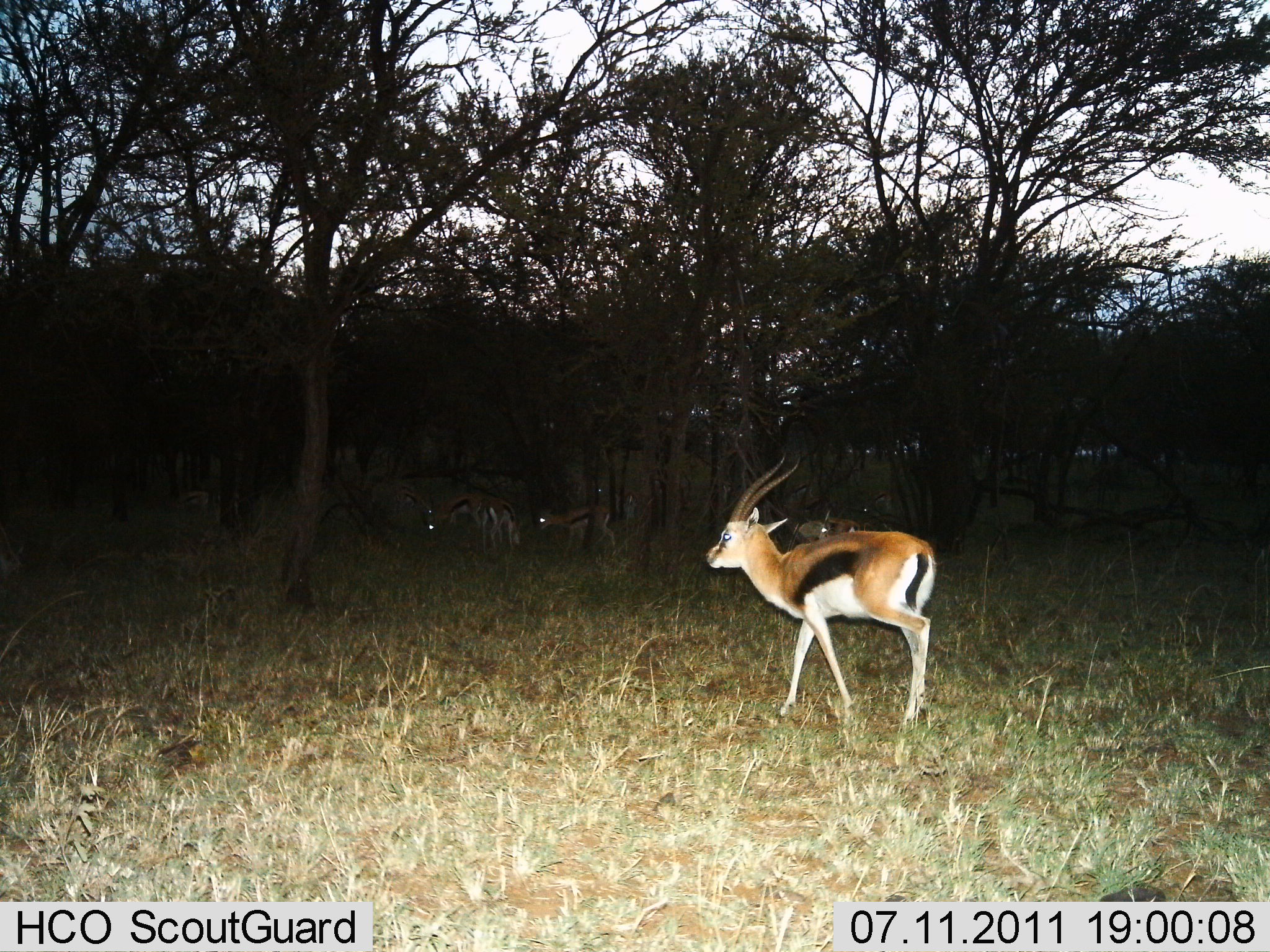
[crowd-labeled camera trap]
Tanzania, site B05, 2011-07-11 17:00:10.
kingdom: Animalia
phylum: Chordata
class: Mammalia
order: Artiodactyla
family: Bovidae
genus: Eudorcas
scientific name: Eudorcas thomsonii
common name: thomson's gazelle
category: gazellethomsons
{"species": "gazellethomsons (thomson's gazelle) (Eudorcas thomsonii)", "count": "5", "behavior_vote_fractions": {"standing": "33%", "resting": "0%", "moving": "92%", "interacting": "0%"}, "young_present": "0%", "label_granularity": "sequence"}